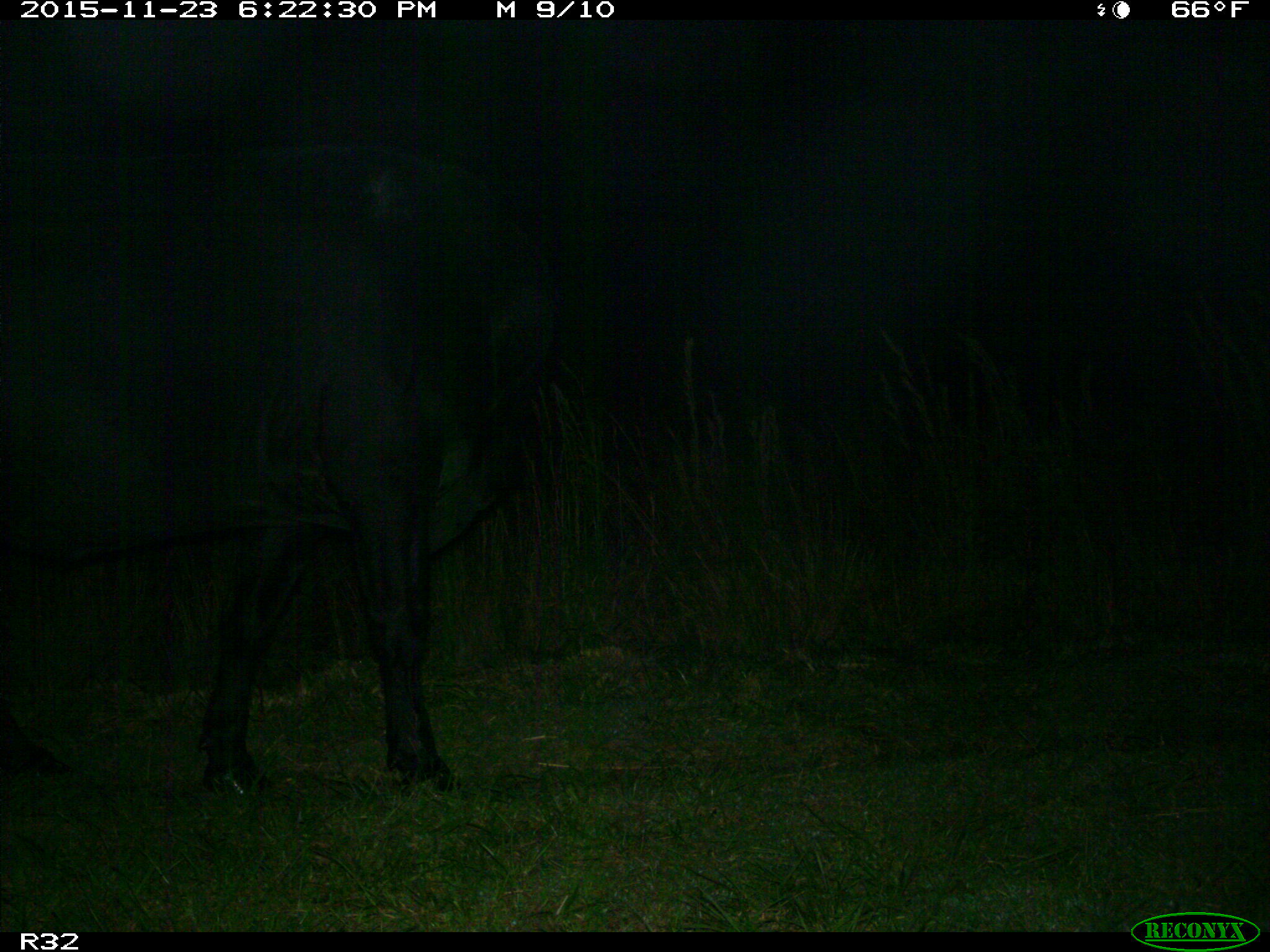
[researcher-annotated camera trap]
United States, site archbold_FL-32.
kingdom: Animalia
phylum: Chordata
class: Mammalia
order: Artiodactyla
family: Bovidae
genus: Bos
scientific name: Bos taurus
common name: domestic cow